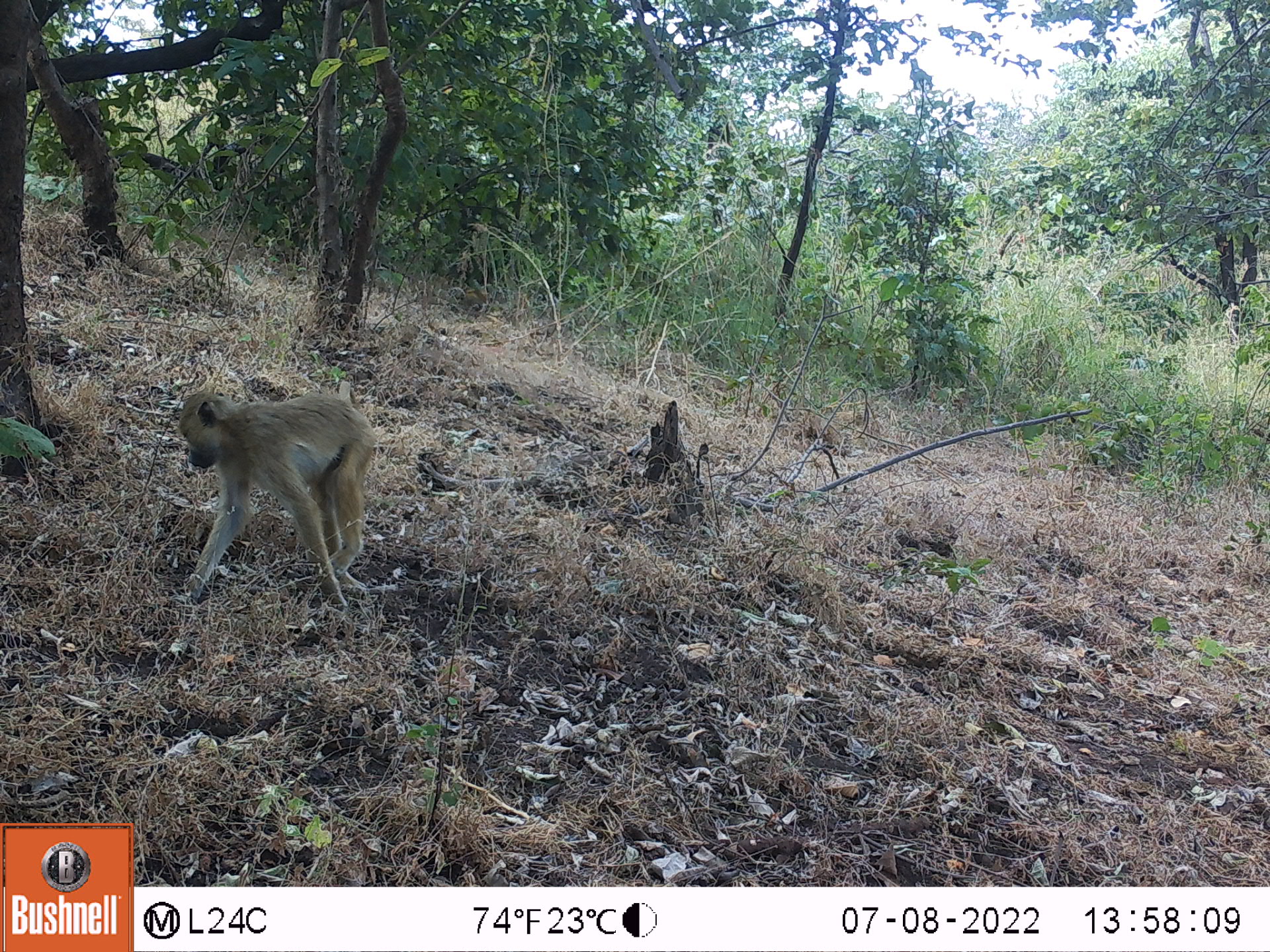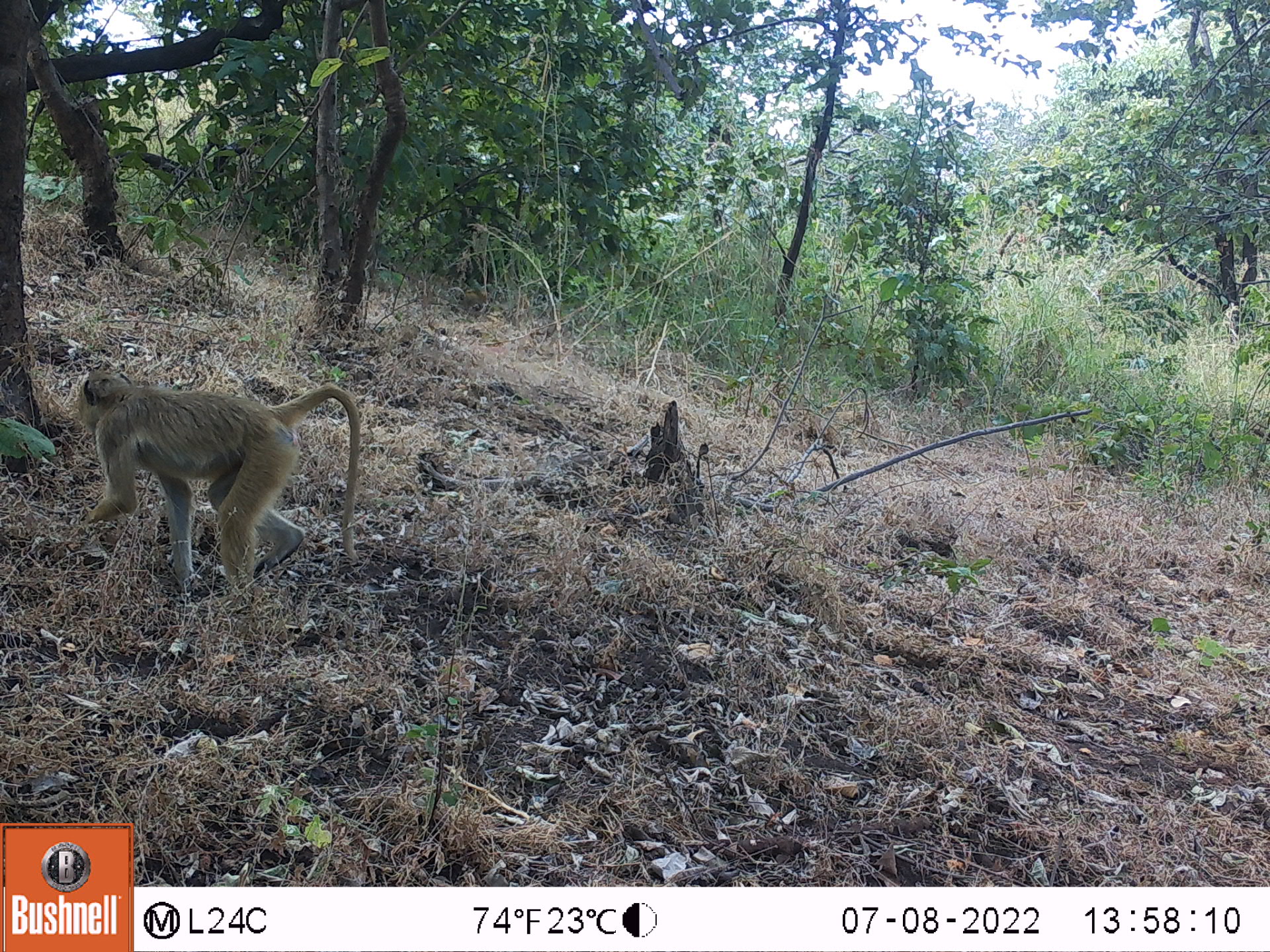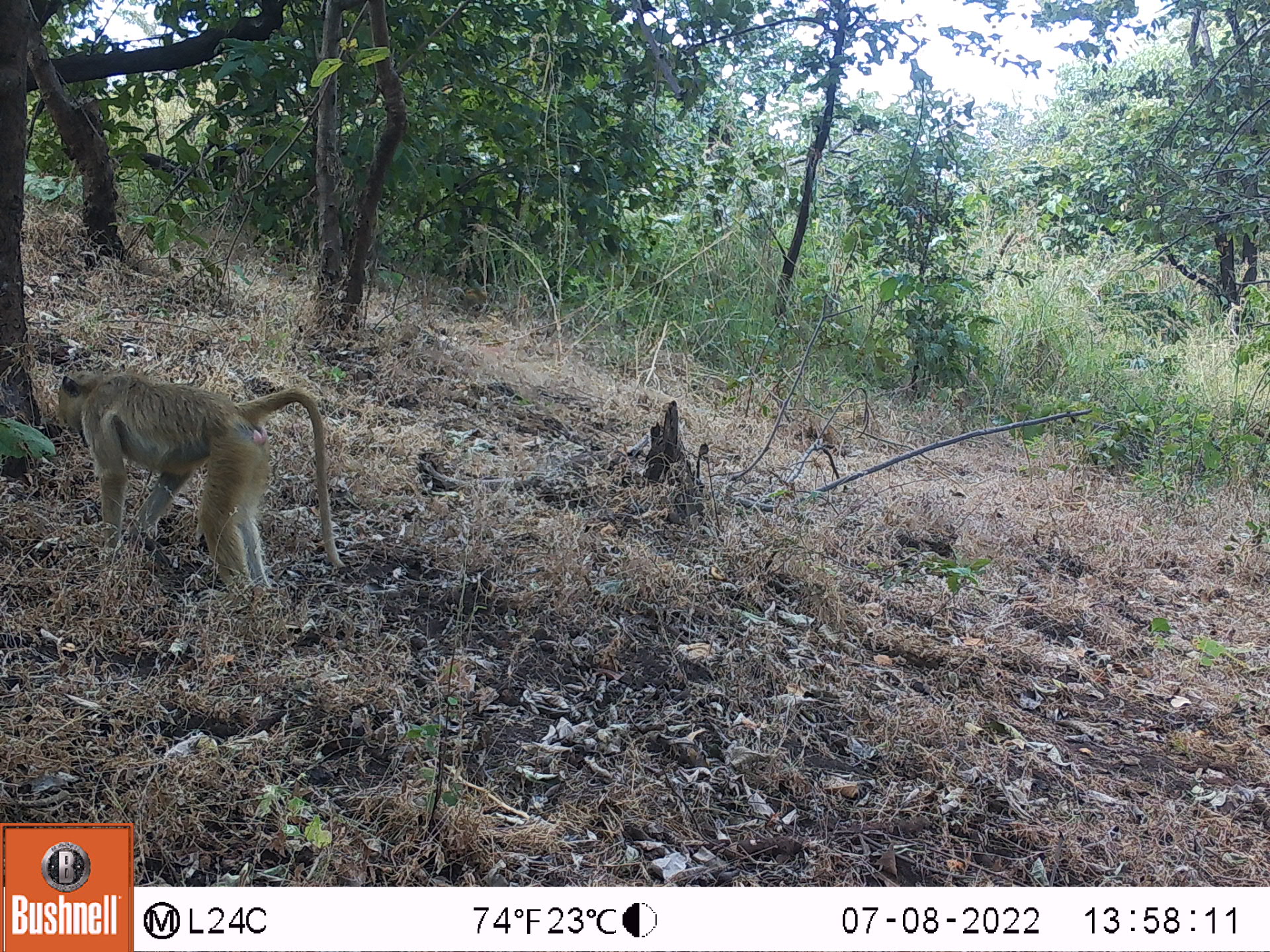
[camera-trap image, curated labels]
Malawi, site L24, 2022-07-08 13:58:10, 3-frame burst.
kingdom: Animalia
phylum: Chordata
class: Mammalia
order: Primates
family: Cercopithecidae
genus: Papio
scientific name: Papio cynocephalus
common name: yellow baboon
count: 1